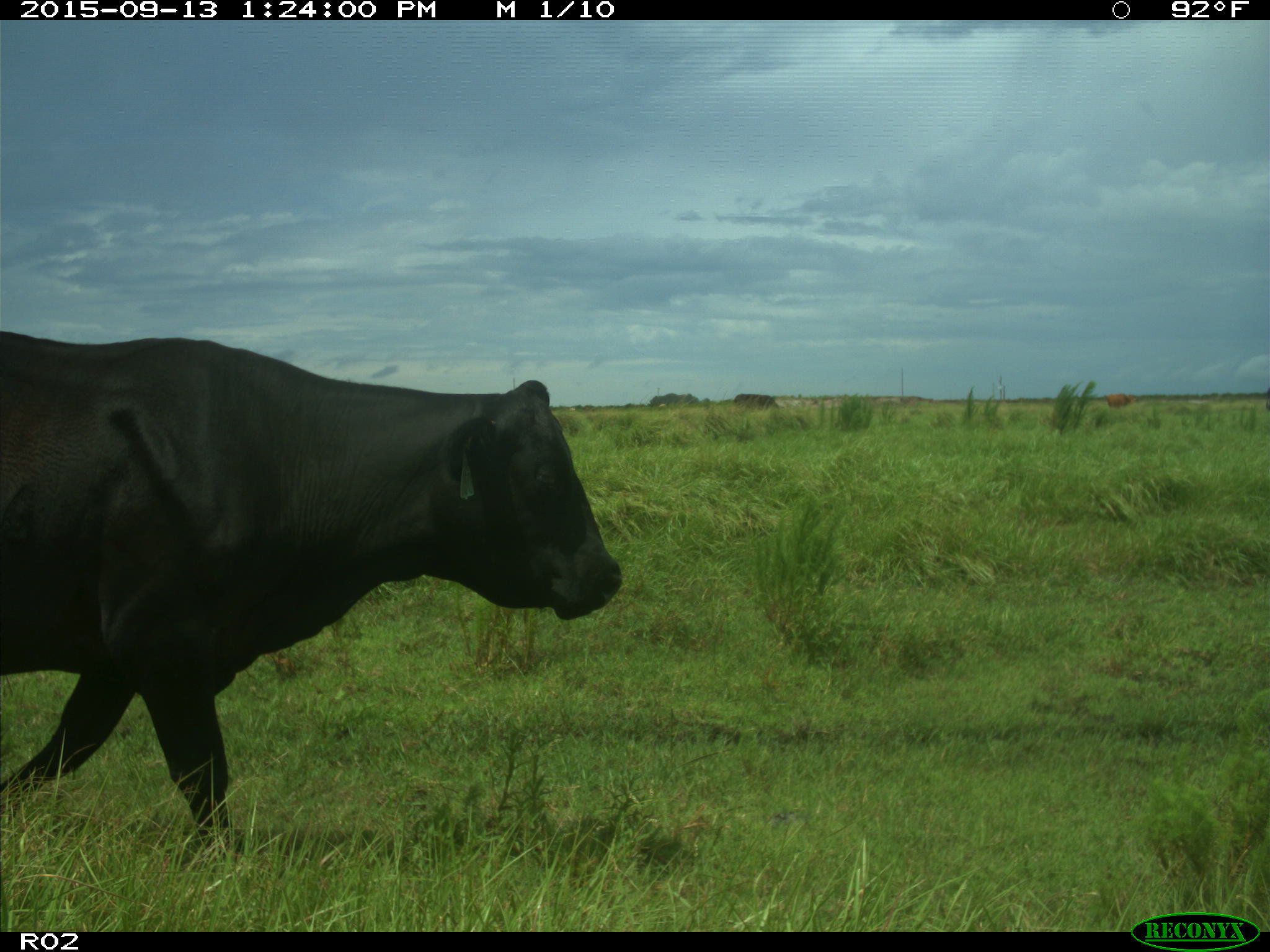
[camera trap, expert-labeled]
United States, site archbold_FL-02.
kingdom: Animalia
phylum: Chordata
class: Mammalia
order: Artiodactyla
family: Bovidae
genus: Bos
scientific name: Bos taurus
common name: domestic cow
Bos taurus (domestic cow).